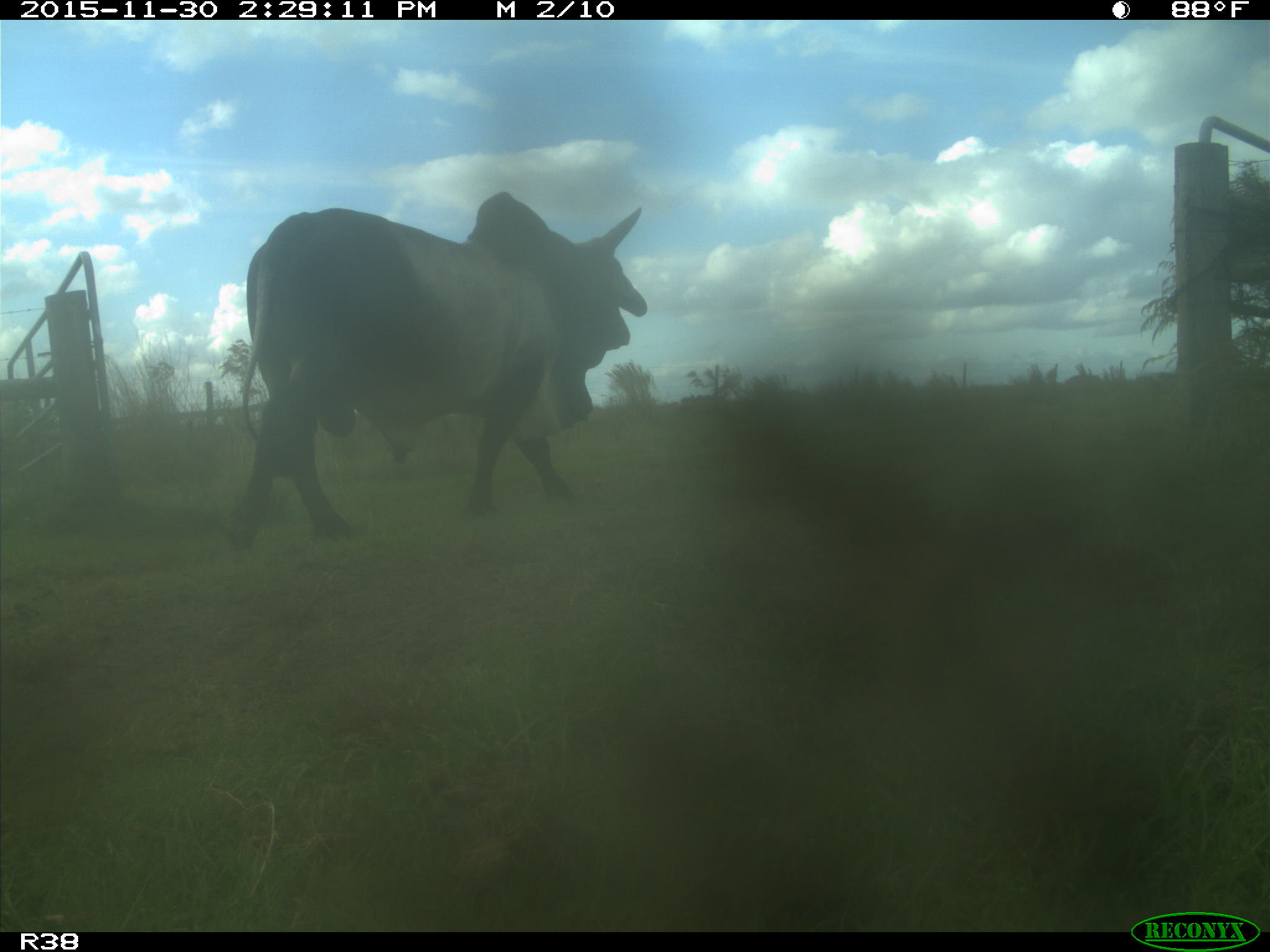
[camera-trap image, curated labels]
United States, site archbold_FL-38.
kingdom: Animalia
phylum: Chordata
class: Mammalia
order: Artiodactyla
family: Bovidae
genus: Bos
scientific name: Bos taurus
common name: domestic cow